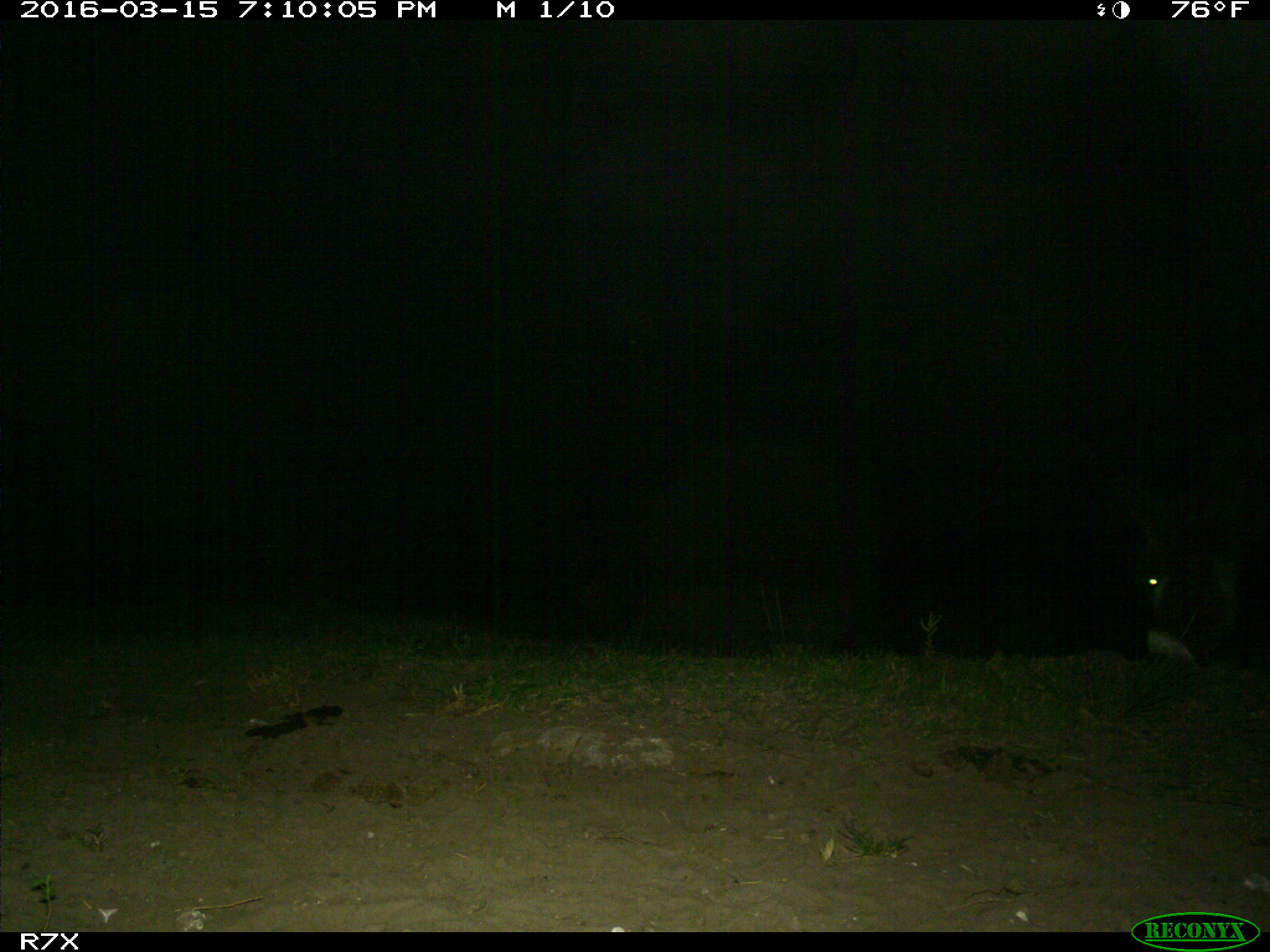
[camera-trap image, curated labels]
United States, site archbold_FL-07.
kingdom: Animalia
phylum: Chordata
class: Mammalia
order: Perissodactyla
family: Equidae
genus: Equus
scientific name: Equus africanus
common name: african wild ass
Equus africanus (african wild ass).